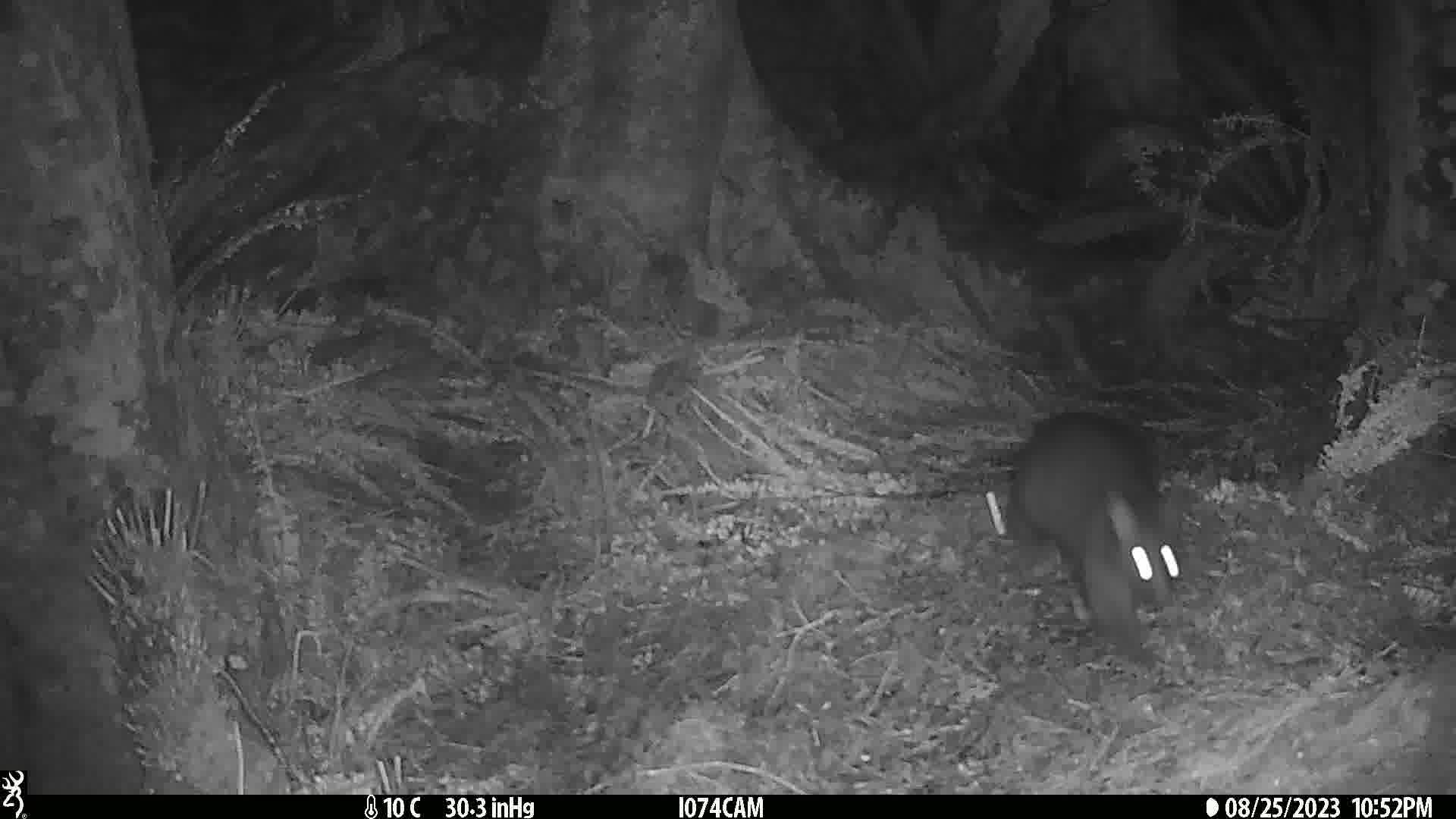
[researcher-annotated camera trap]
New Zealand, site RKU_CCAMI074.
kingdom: Animalia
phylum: Chordata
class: Mammalia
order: Diprotodontia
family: Phalangeridae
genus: Trichosurus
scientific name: Trichosurus vulpecula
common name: common brushtail possum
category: possum